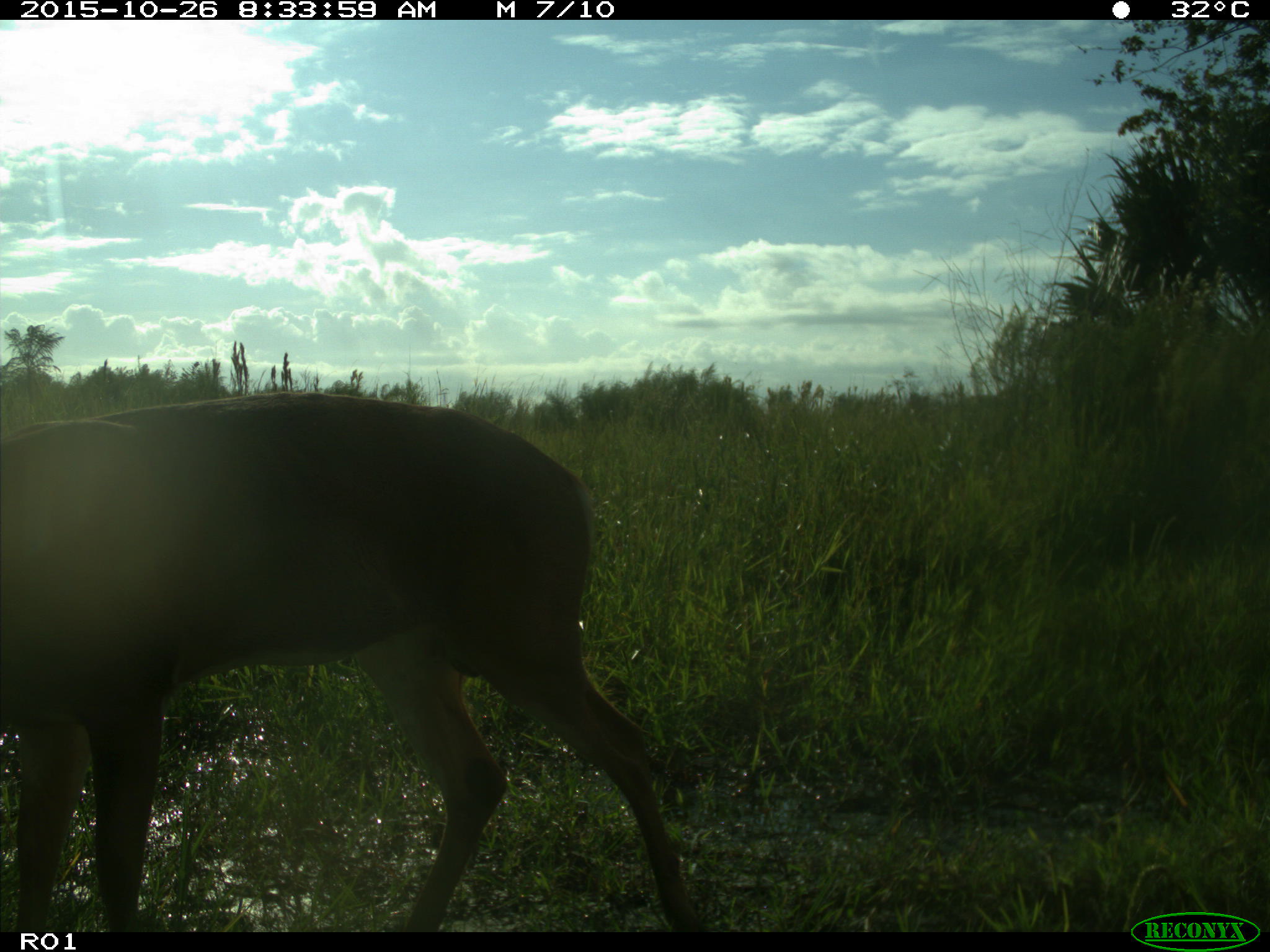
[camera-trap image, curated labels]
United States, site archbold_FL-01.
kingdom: Animalia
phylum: Chordata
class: Mammalia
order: Artiodactyla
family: Cervidae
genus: Odocoileus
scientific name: Odocoileus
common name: deer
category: unidentified deer